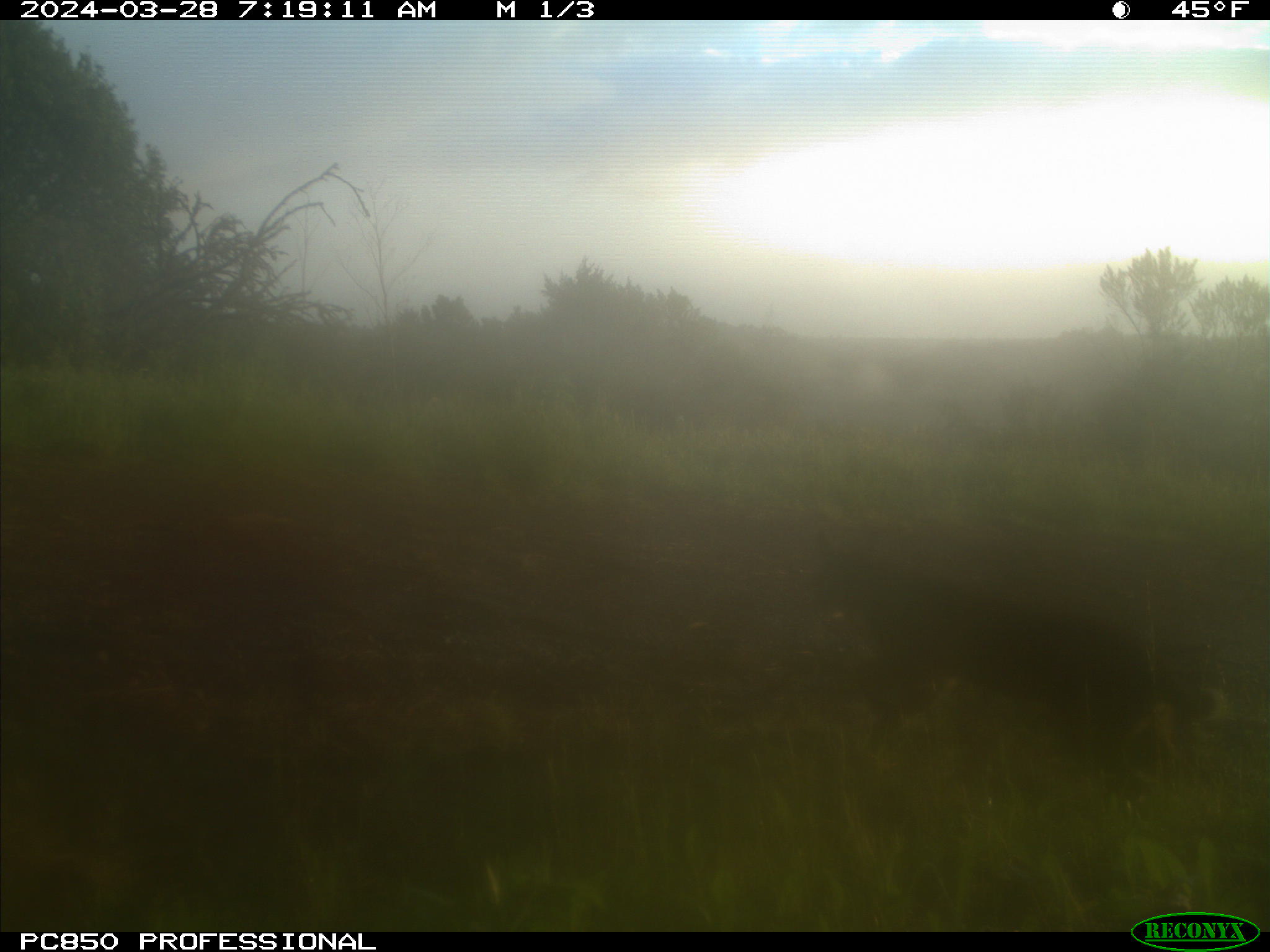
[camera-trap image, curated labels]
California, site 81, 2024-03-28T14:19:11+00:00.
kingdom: Animalia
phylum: Chordata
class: Mammalia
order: Carnivora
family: Felidae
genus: Puma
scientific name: Puma concolor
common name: puma